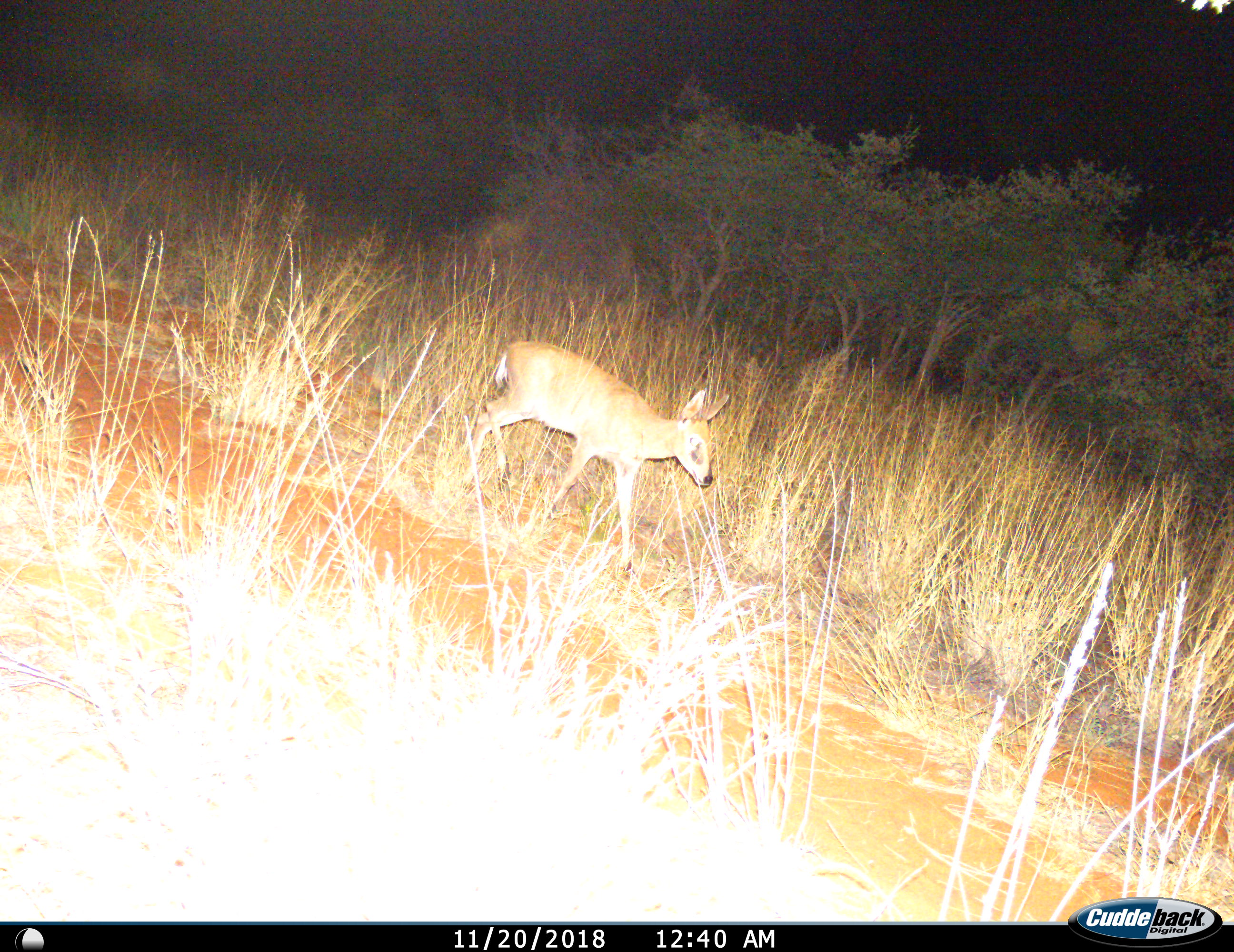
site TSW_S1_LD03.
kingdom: Animalia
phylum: Chordata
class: Mammalia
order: Artiodactyla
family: Bovidae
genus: Sylvicapra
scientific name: Sylvicapra grimmia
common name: common duiker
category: duikercommongrey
Duikercommongrey (common duiker) (Sylvicapra grimmia), count 1. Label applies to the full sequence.